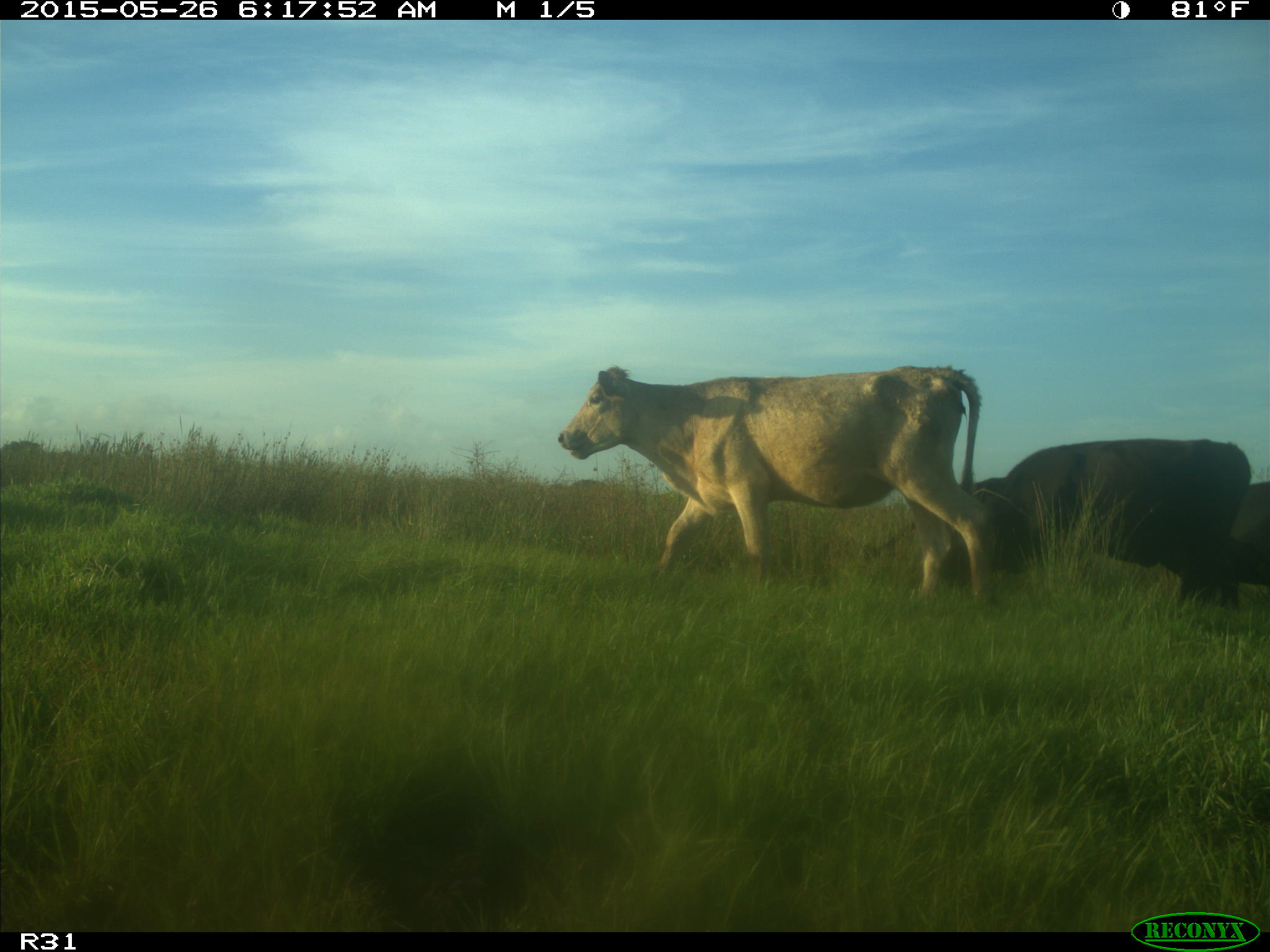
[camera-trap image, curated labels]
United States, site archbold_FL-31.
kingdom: Animalia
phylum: Chordata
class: Mammalia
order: Artiodactyla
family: Bovidae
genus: Bos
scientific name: Bos taurus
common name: domestic cow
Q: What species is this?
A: Bos taurus (domestic cow).